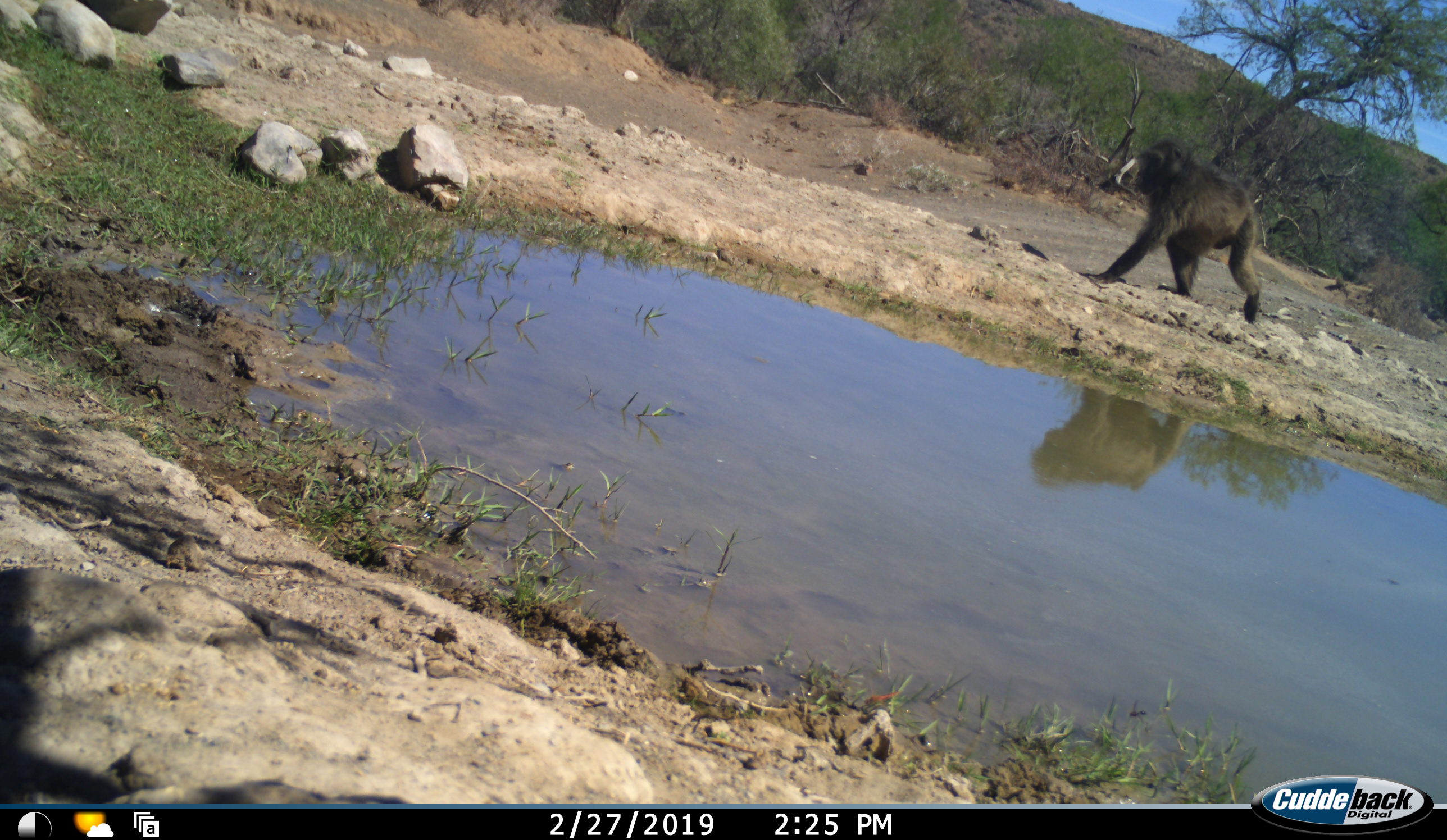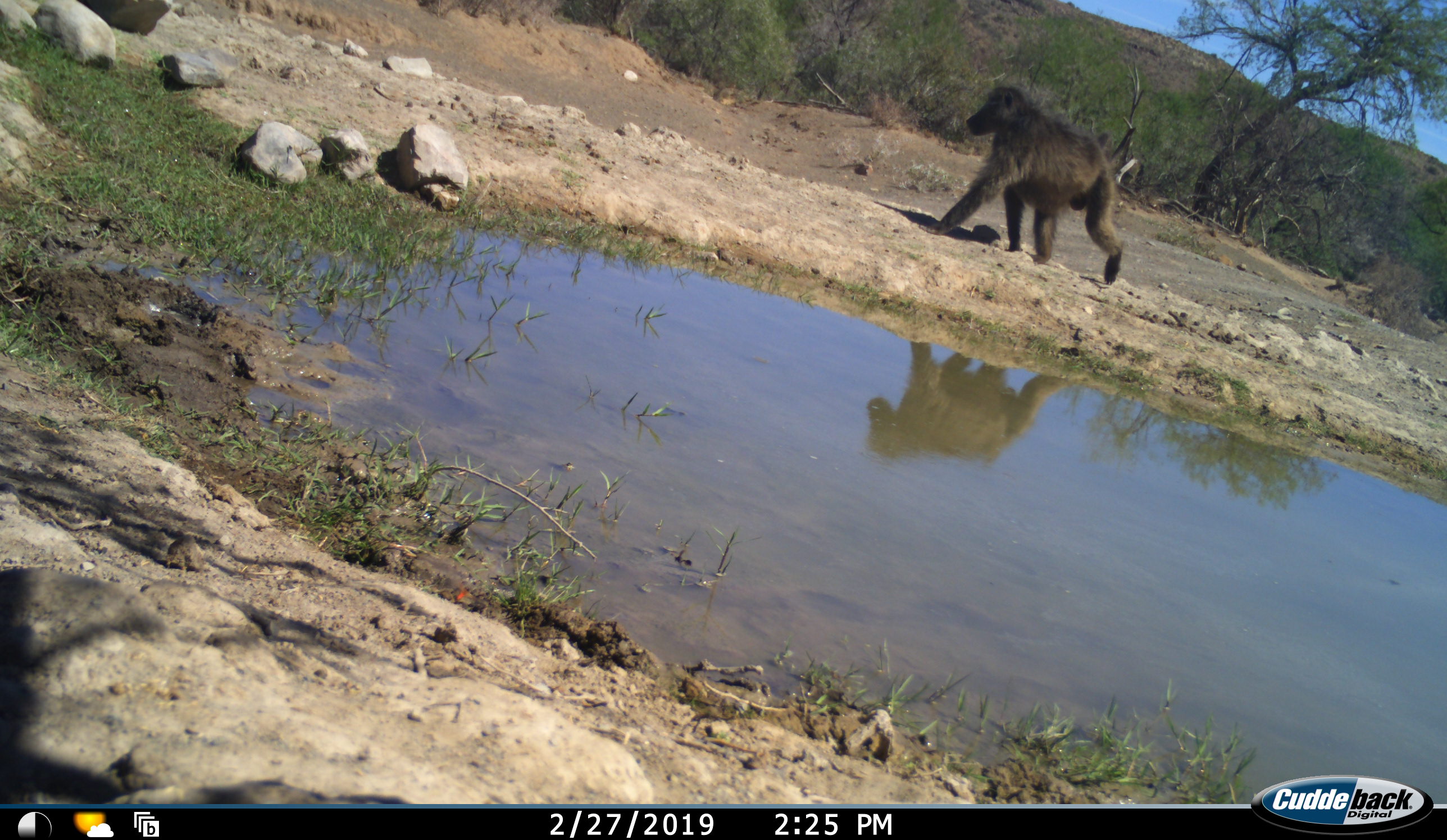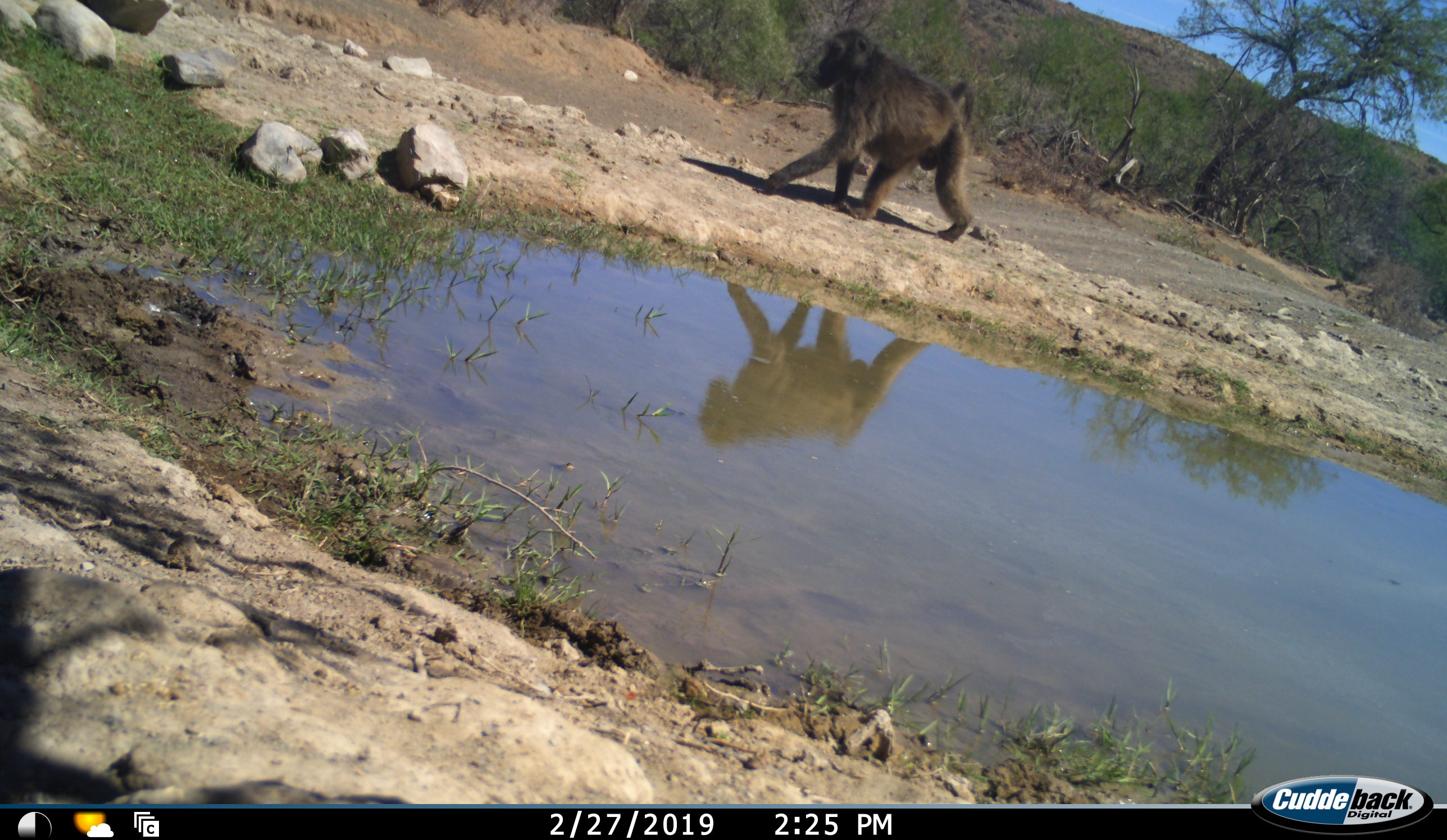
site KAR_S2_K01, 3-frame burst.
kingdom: Animalia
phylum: Chordata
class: Mammalia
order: Primates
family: Cercopithecidae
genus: Papio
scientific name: Papio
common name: baboon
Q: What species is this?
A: Baboon (Papio).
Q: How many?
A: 1.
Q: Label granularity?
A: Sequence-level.